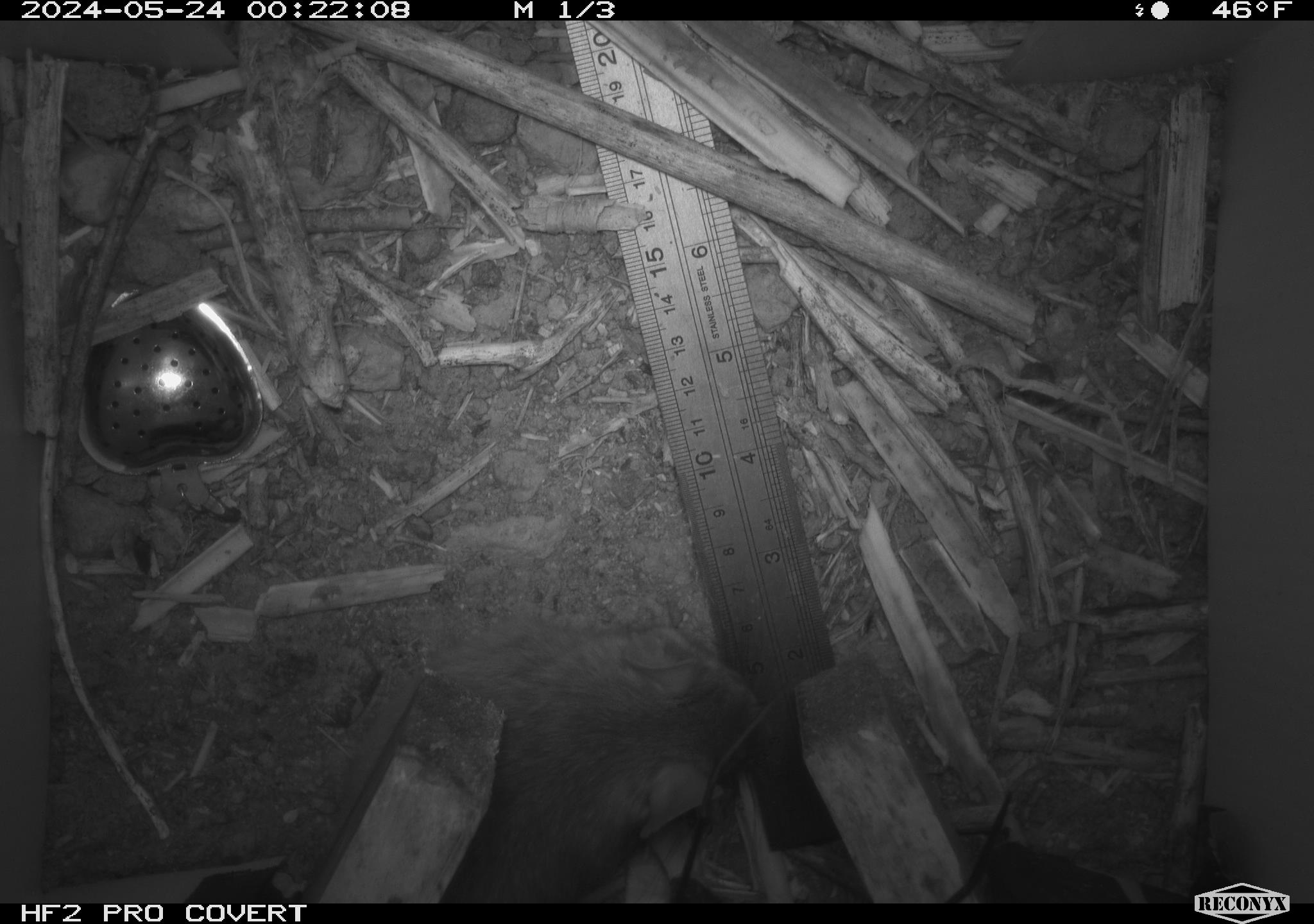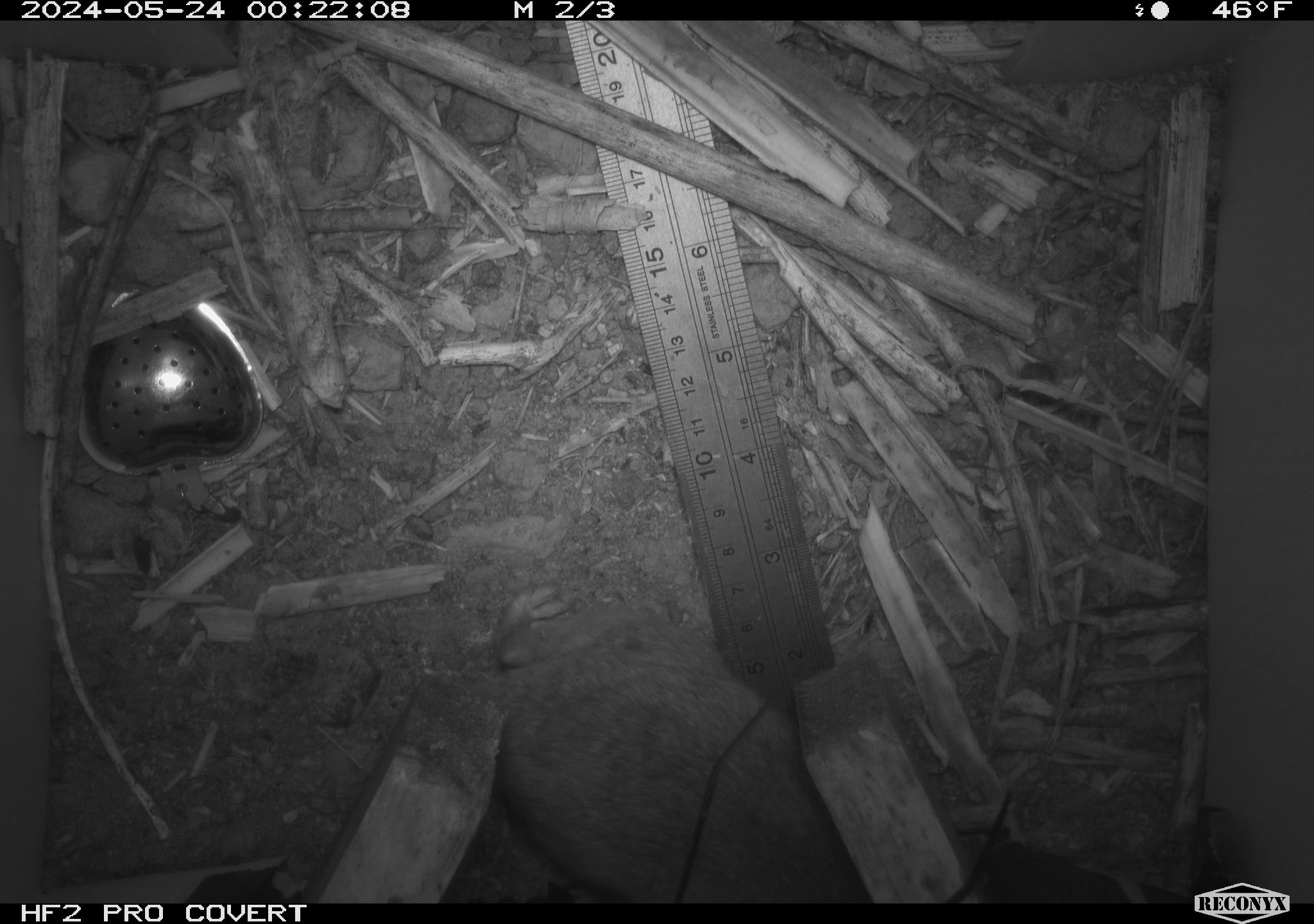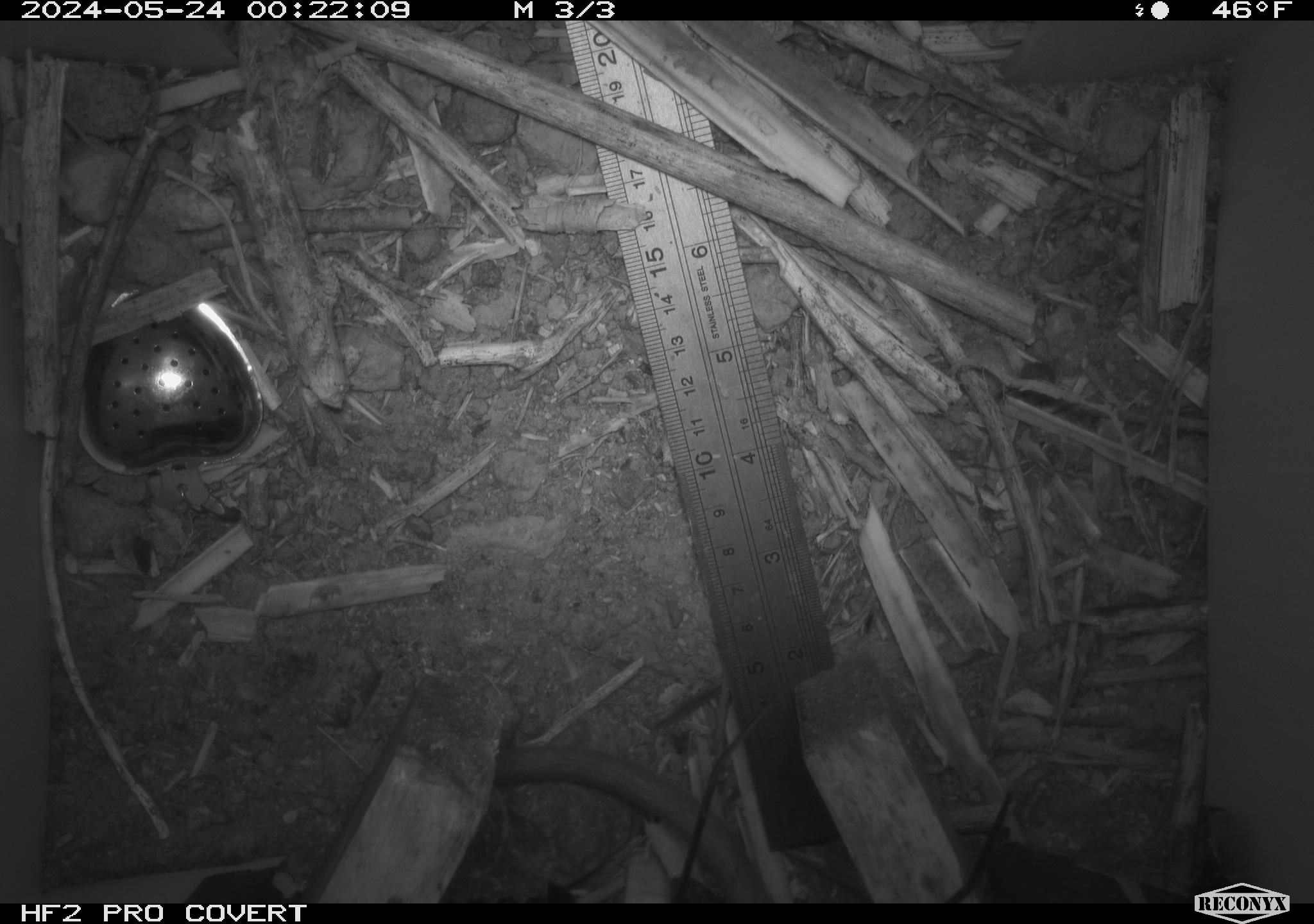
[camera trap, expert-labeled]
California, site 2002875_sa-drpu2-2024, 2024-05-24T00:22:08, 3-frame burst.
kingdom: Animalia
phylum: Chordata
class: Mammalia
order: Rodentia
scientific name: Rodentia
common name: rodent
Rodent (Rodentia).